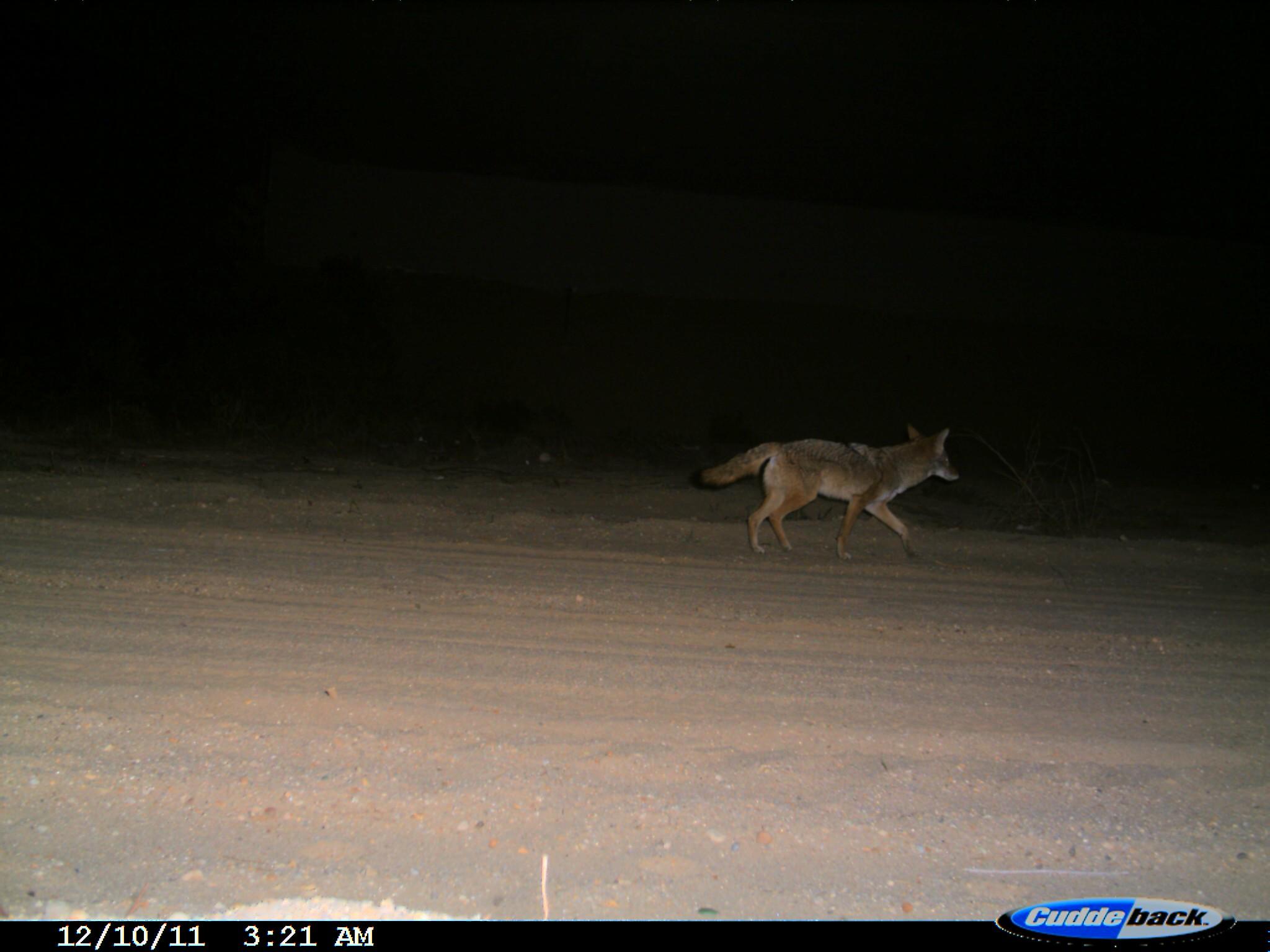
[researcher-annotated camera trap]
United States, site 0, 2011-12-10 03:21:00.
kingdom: Animalia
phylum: Chordata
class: Mammalia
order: Carnivora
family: Canidae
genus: Canis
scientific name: Canis latrans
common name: coyote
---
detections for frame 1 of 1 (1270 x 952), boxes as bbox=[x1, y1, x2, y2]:
coyote: bbox=[691, 420, 970, 570]